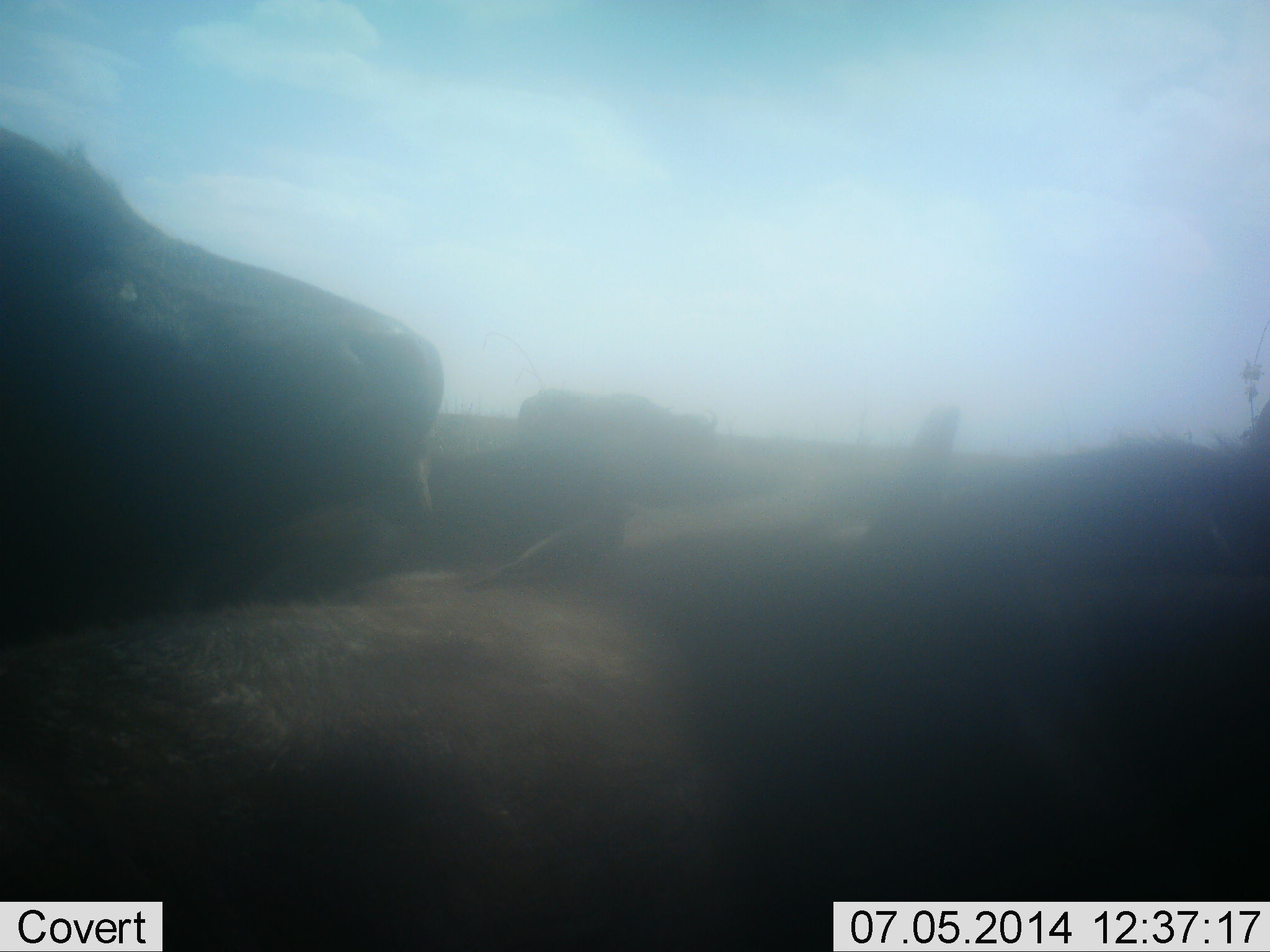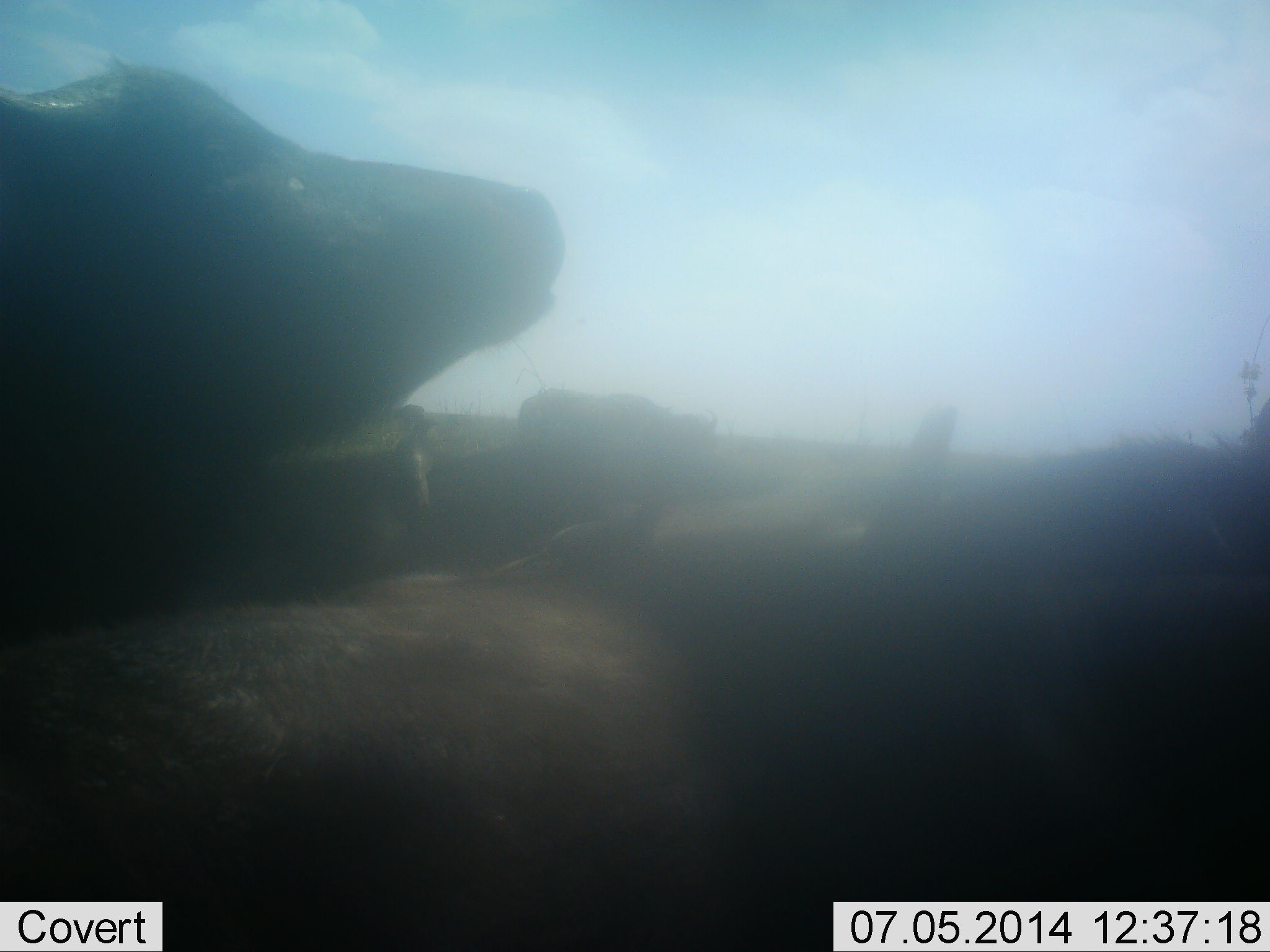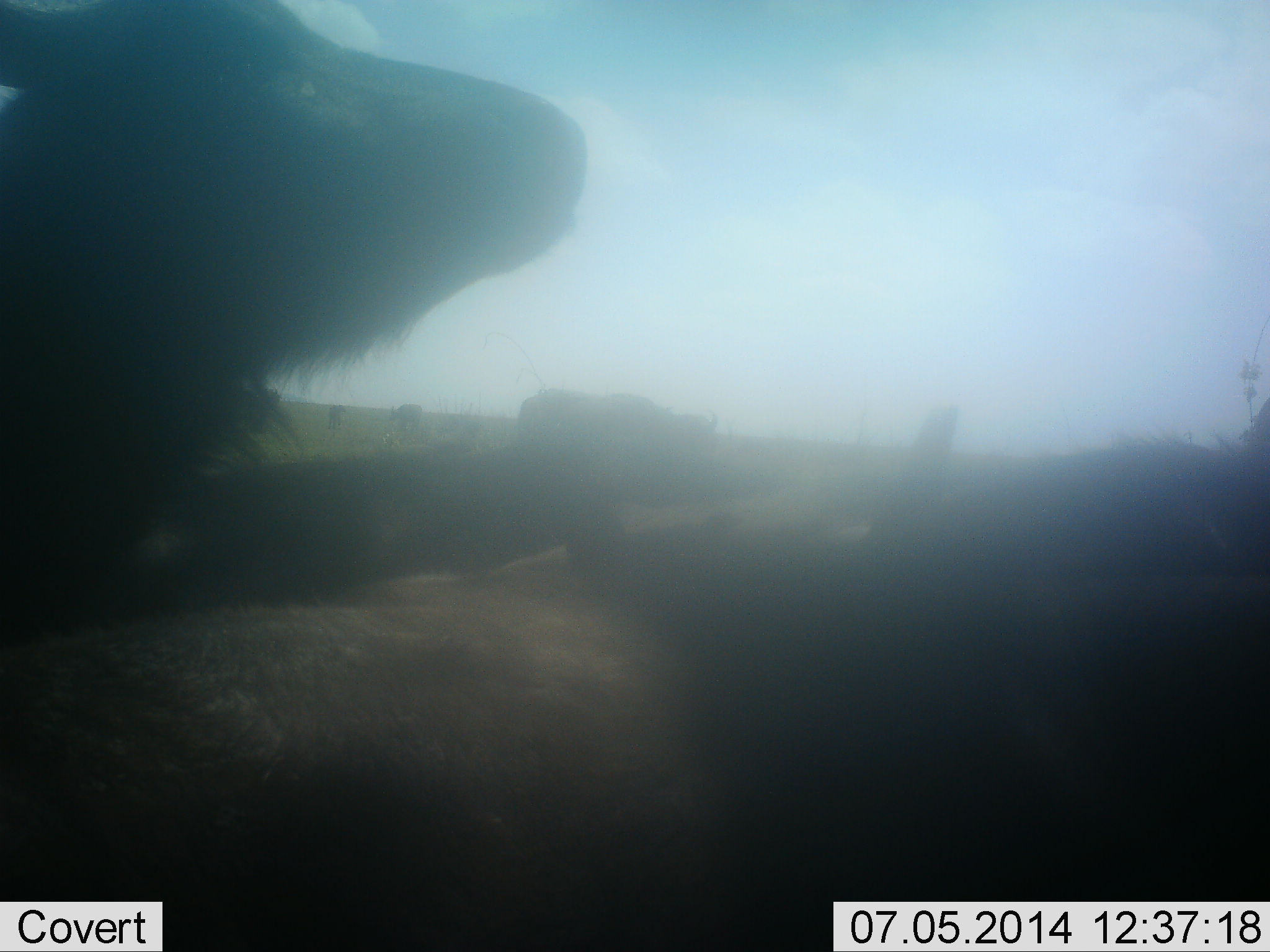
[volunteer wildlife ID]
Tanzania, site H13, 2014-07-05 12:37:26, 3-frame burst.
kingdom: Animalia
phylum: Chordata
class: Mammalia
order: Artiodactyla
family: Bovidae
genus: Syncerus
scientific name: Syncerus caffer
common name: cape buffalo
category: buffalo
Buffalo (cape buffalo) (Syncerus caffer), count 4. Behavior (volunteer vote fractions): standing 45%, resting 45%, moving 0%, interacting 27%. Young present (vote fraction): 0%. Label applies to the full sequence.